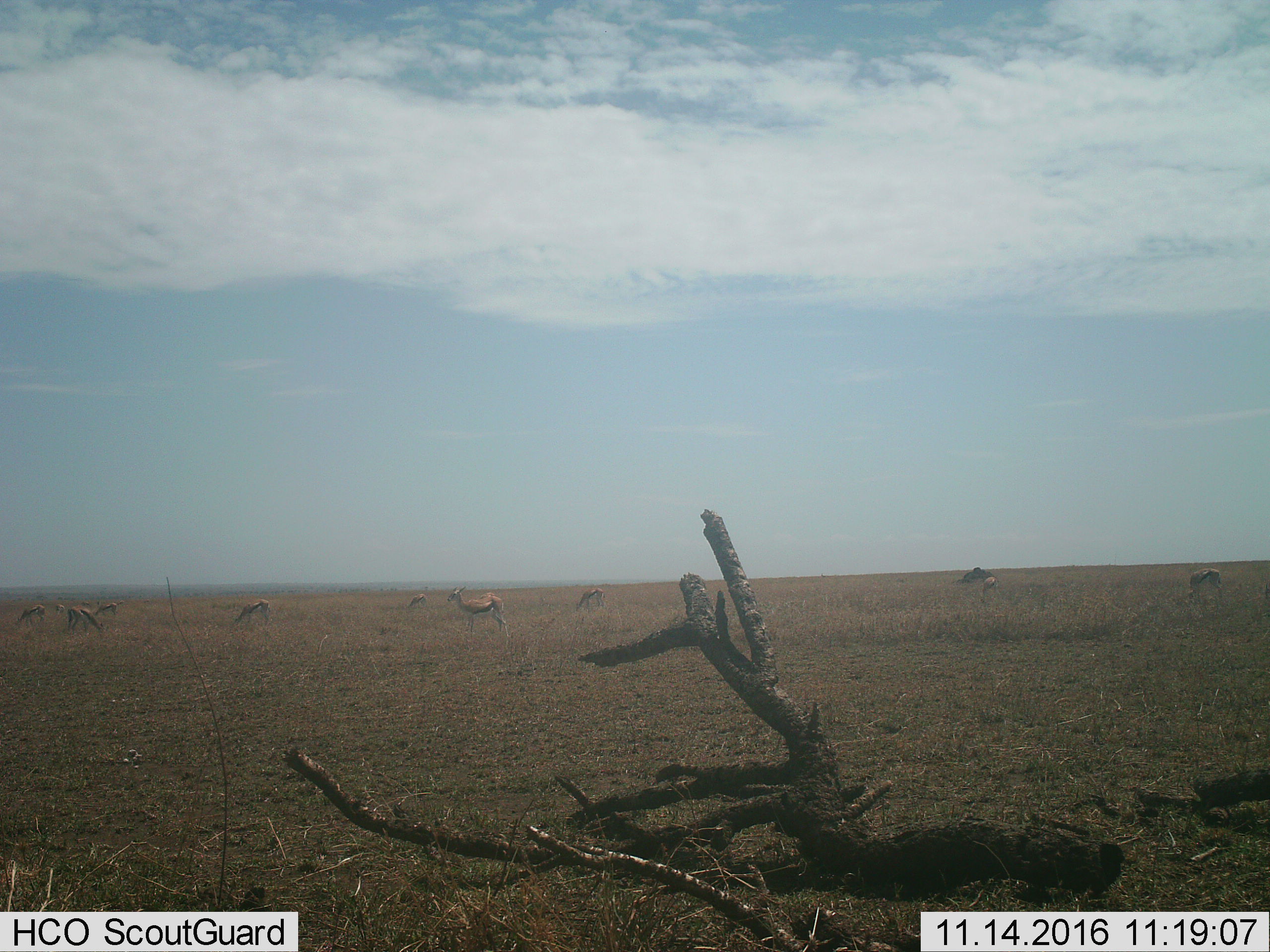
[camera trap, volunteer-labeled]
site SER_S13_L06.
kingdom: Animalia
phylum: Chordata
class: Mammalia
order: Artiodactyla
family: Bovidae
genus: Eudorcas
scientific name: Eudorcas thomsonii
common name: thomson's gazelle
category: gazellethomsons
Gazellethomsons (thomson's gazelle) (Eudorcas thomsonii), count 10. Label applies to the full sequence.